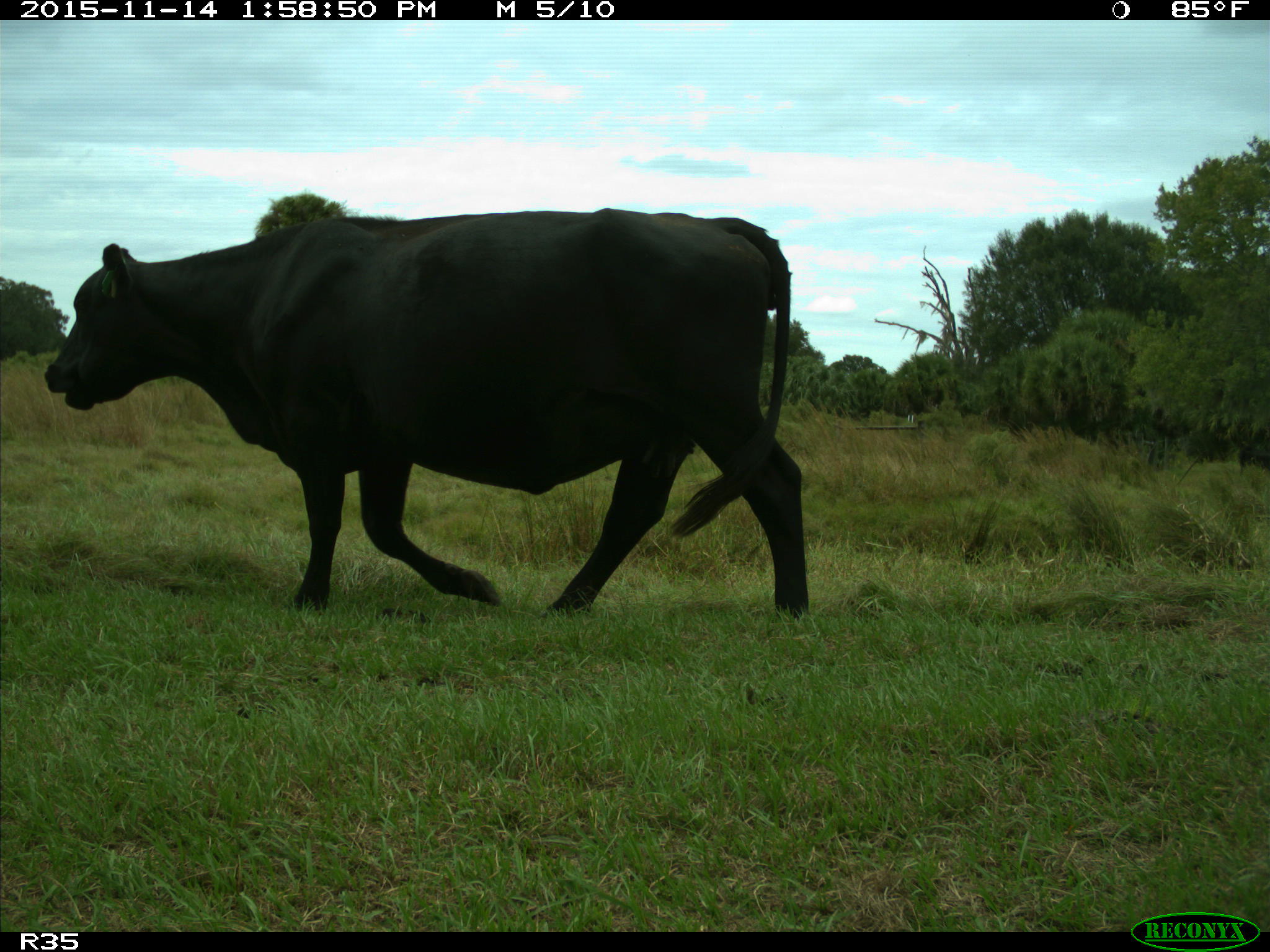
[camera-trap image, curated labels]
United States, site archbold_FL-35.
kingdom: Animalia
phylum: Chordata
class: Mammalia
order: Artiodactyla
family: Bovidae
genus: Bos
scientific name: Bos taurus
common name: domestic cow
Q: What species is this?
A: Bos taurus (domestic cow).